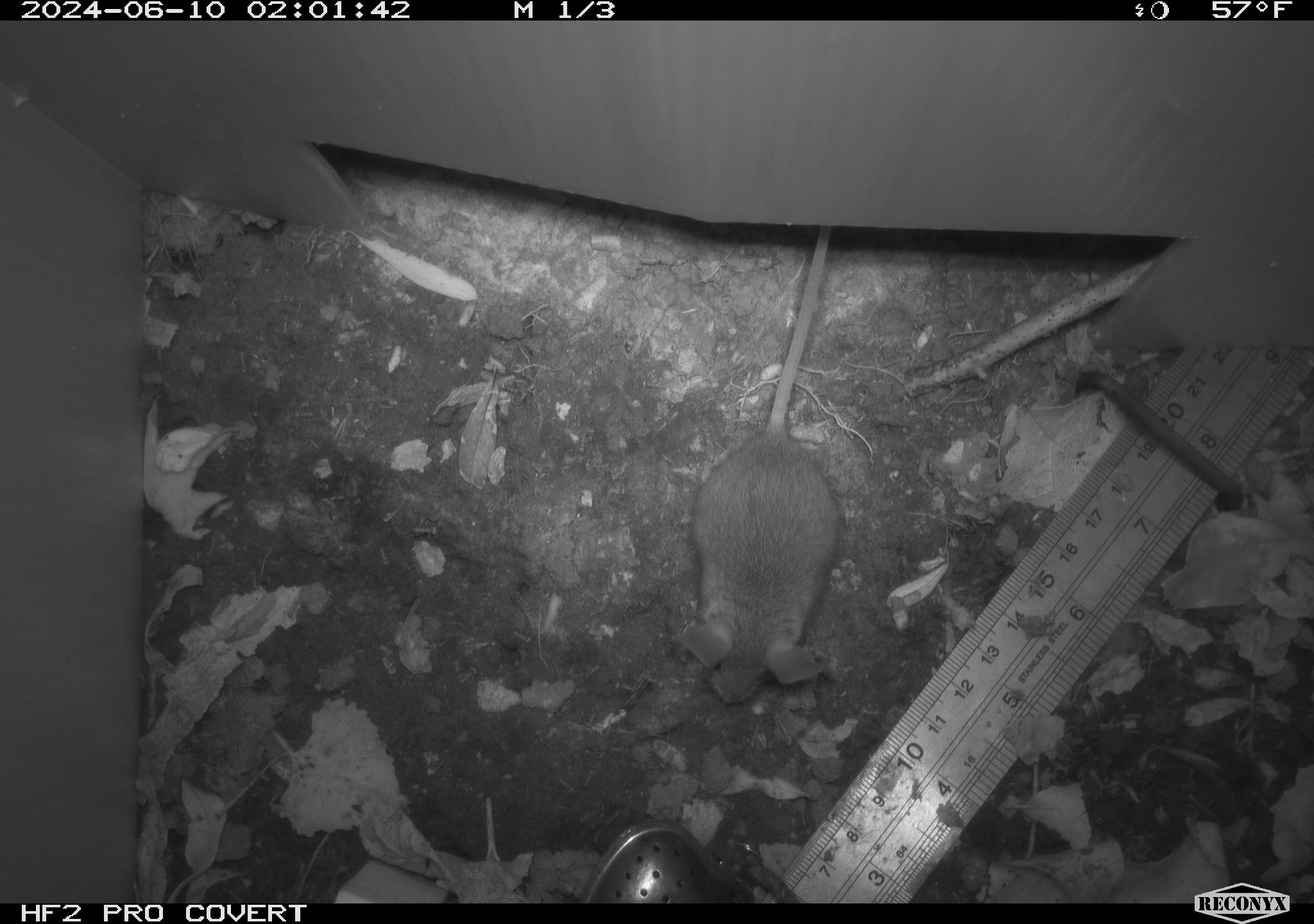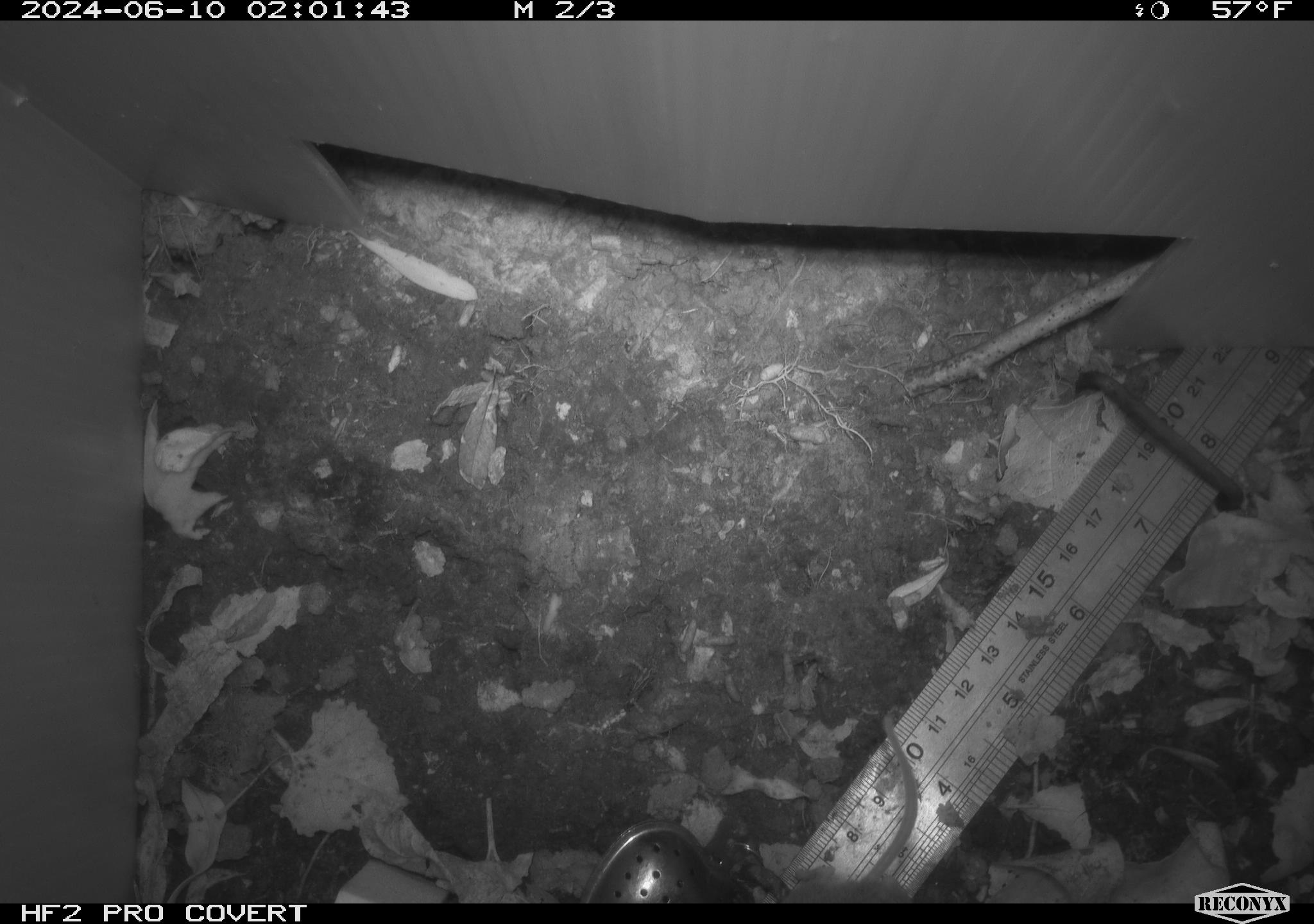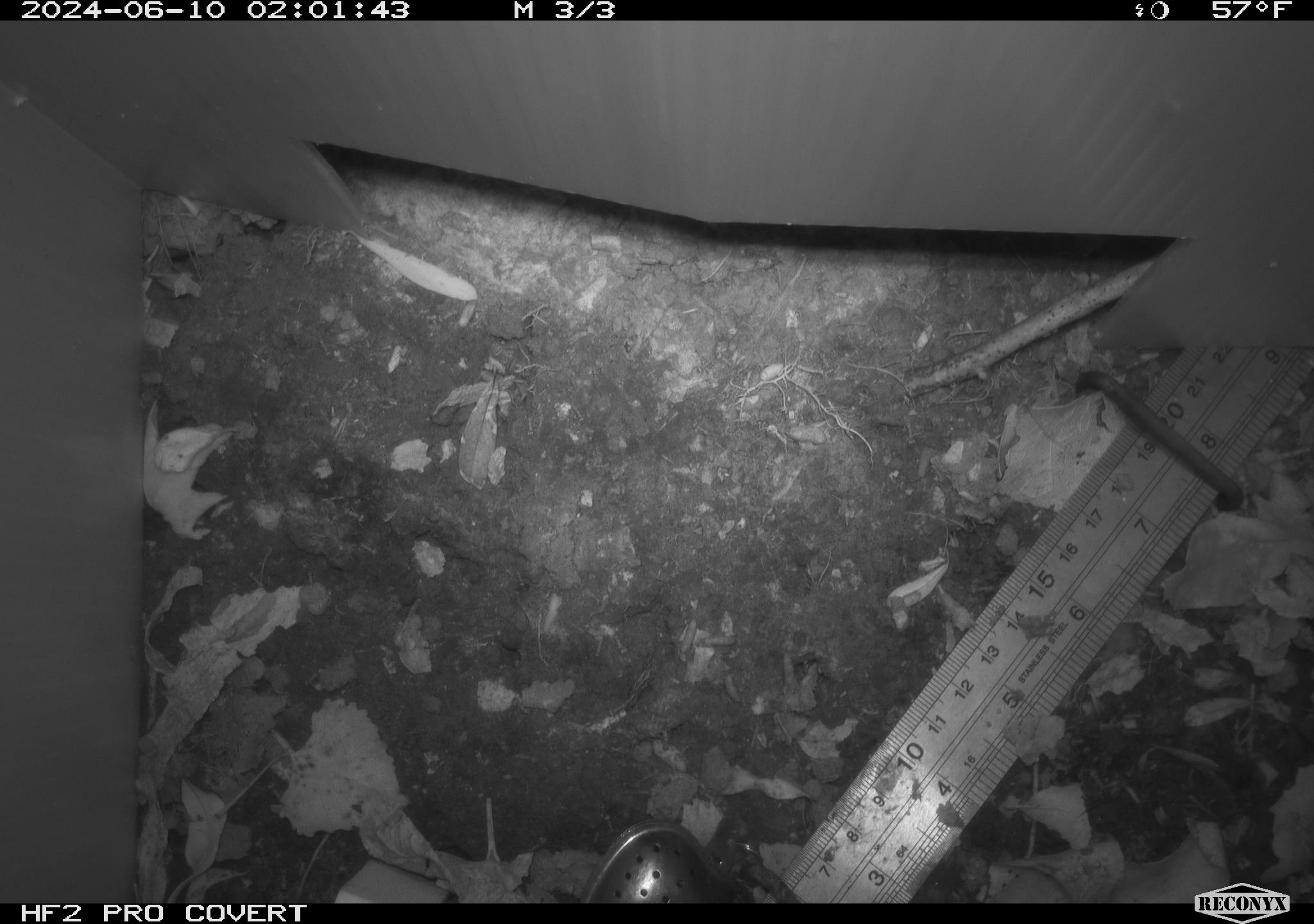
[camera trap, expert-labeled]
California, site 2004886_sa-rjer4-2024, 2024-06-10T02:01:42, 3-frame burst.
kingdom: Animalia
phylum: Chordata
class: Mammalia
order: Rodentia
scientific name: Rodentia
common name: mouse species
Mouse species (Rodentia).